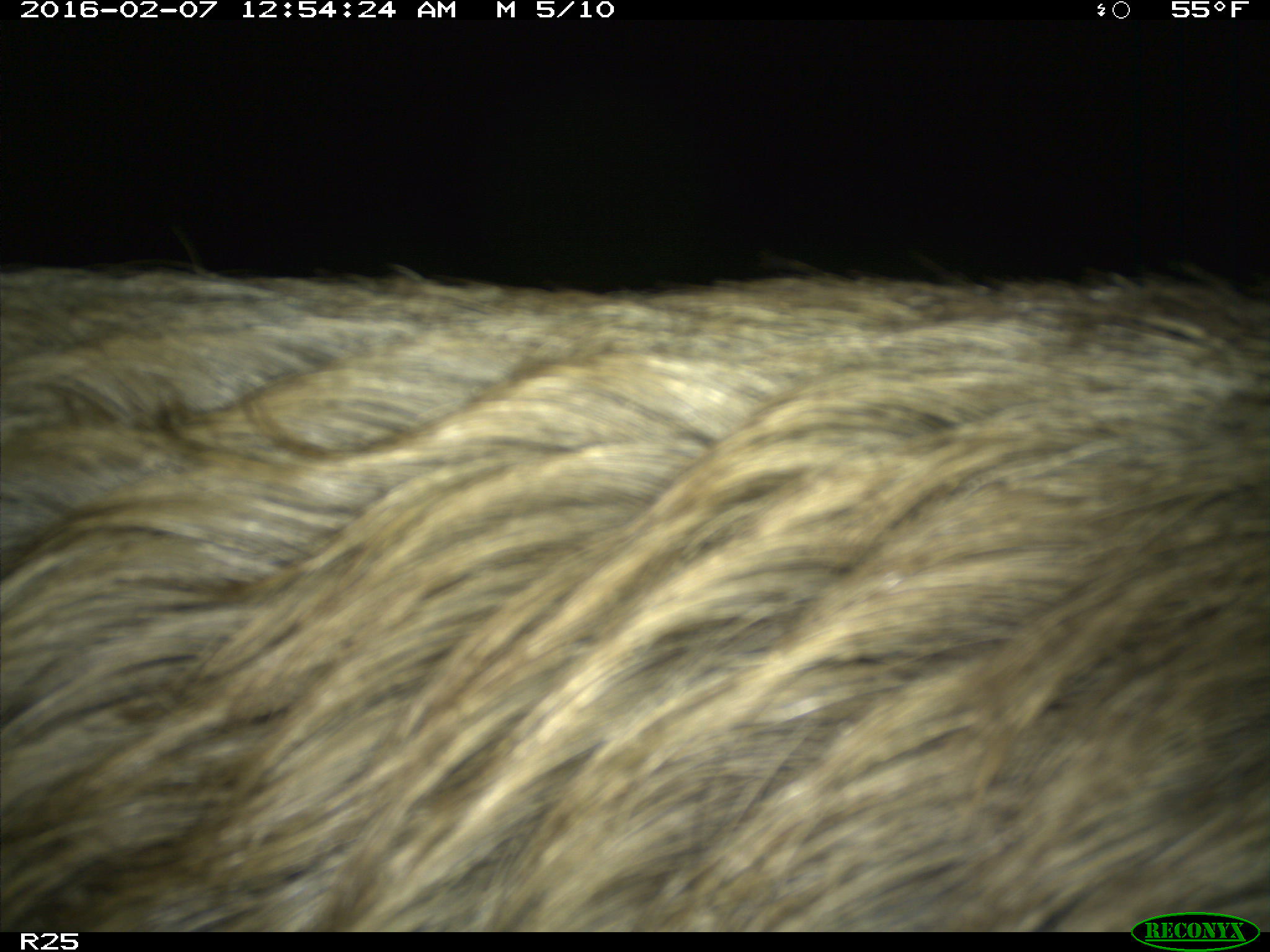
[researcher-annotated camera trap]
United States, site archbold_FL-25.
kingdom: Animalia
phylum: Chordata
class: Mammalia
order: Artiodactyla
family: Suidae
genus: Sus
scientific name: Sus scrofa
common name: wild boar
Sus scrofa (wild boar).